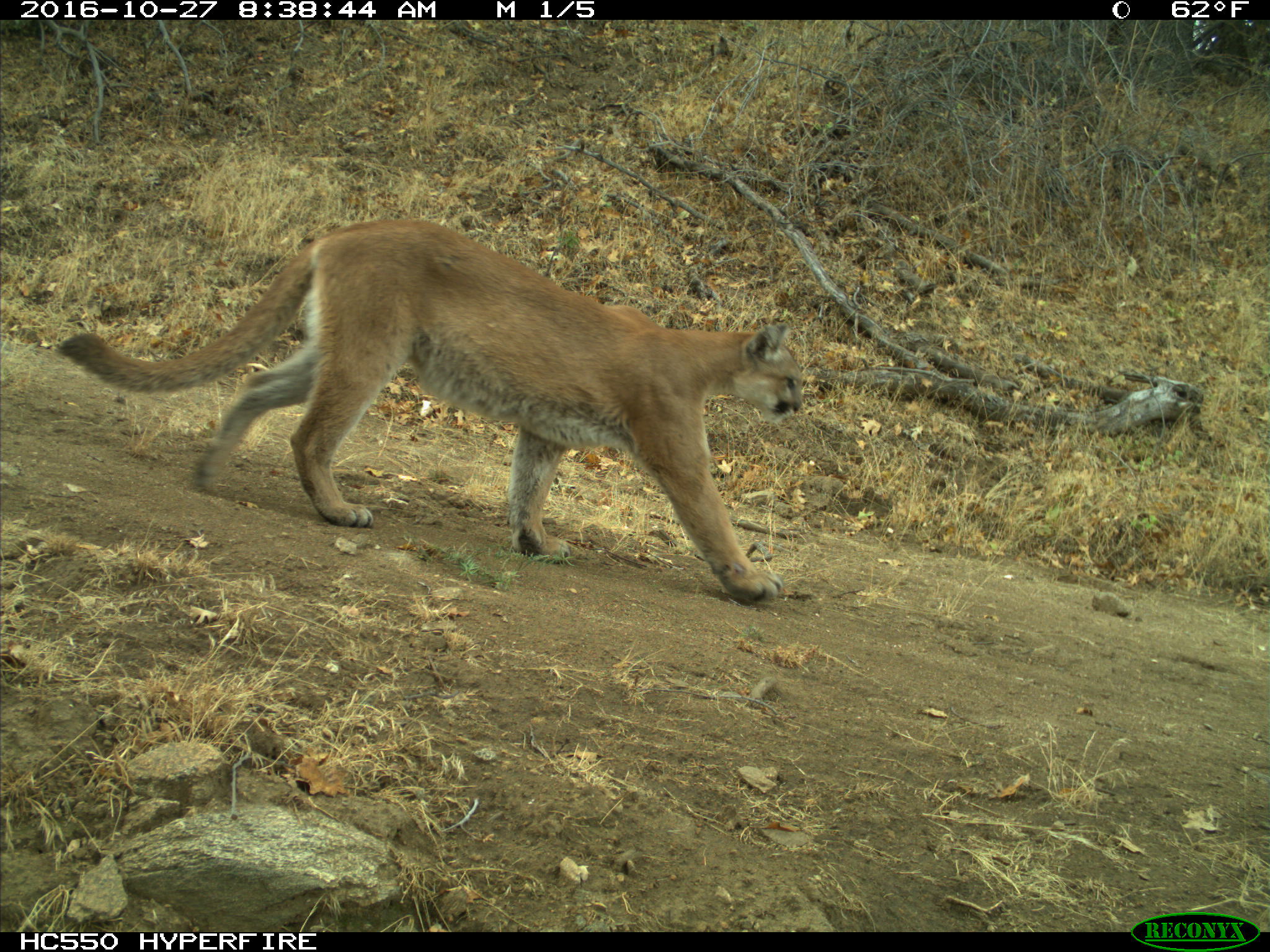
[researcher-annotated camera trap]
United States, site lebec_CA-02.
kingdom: Animalia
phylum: Chordata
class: Mammalia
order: Carnivora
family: Felidae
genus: Puma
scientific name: Puma concolor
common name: mountain lion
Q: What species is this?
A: Puma concolor (mountain lion).